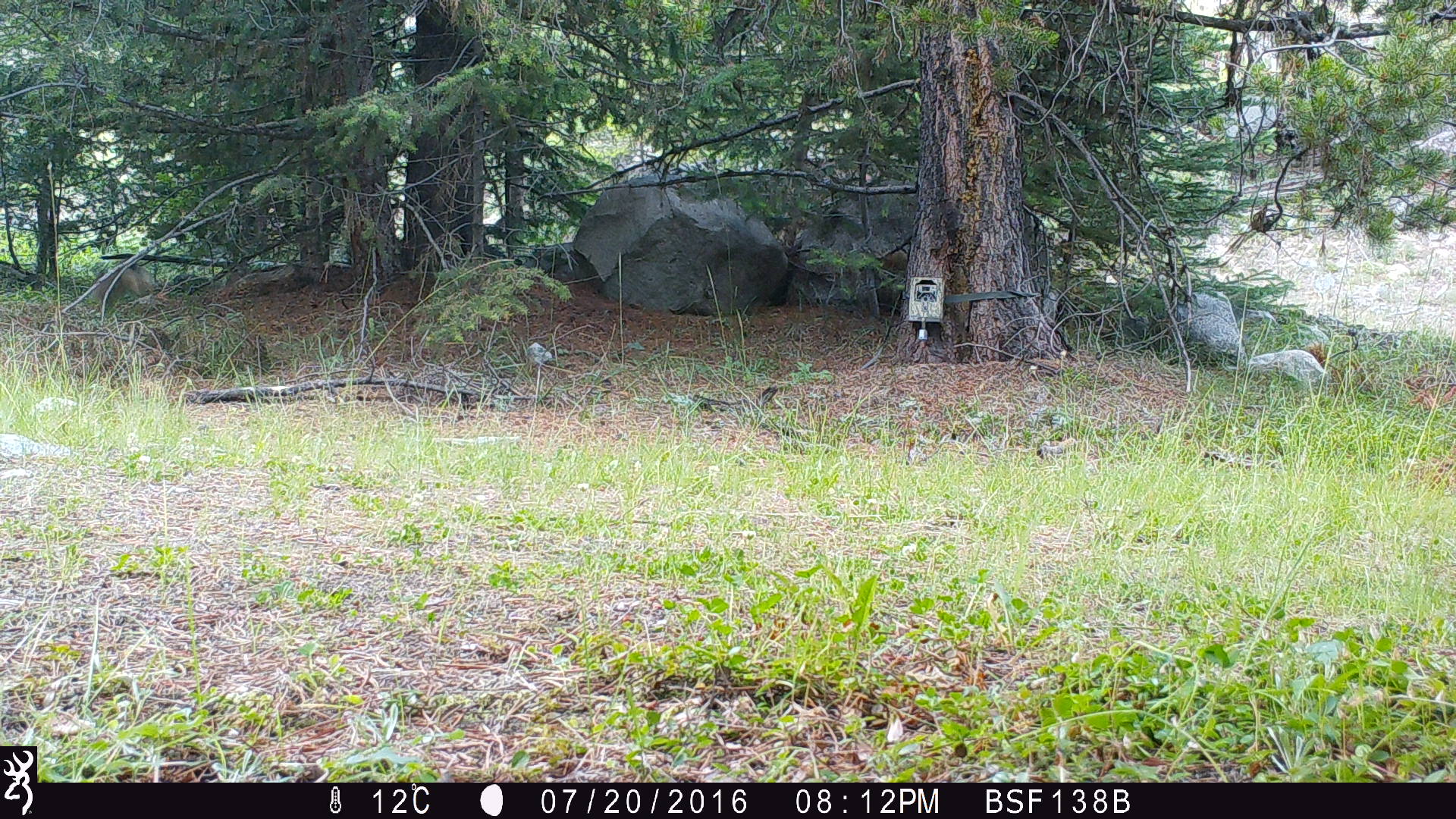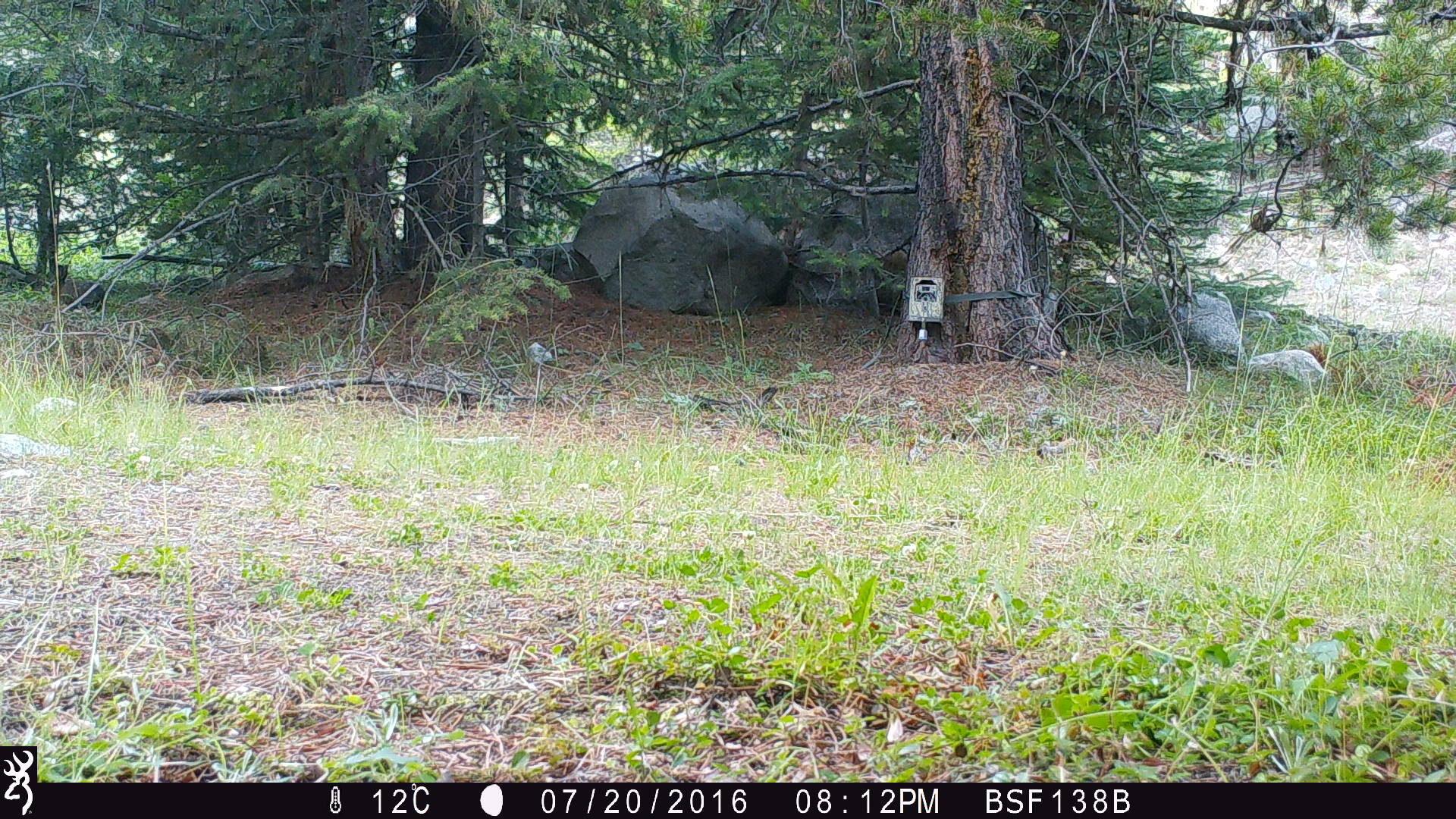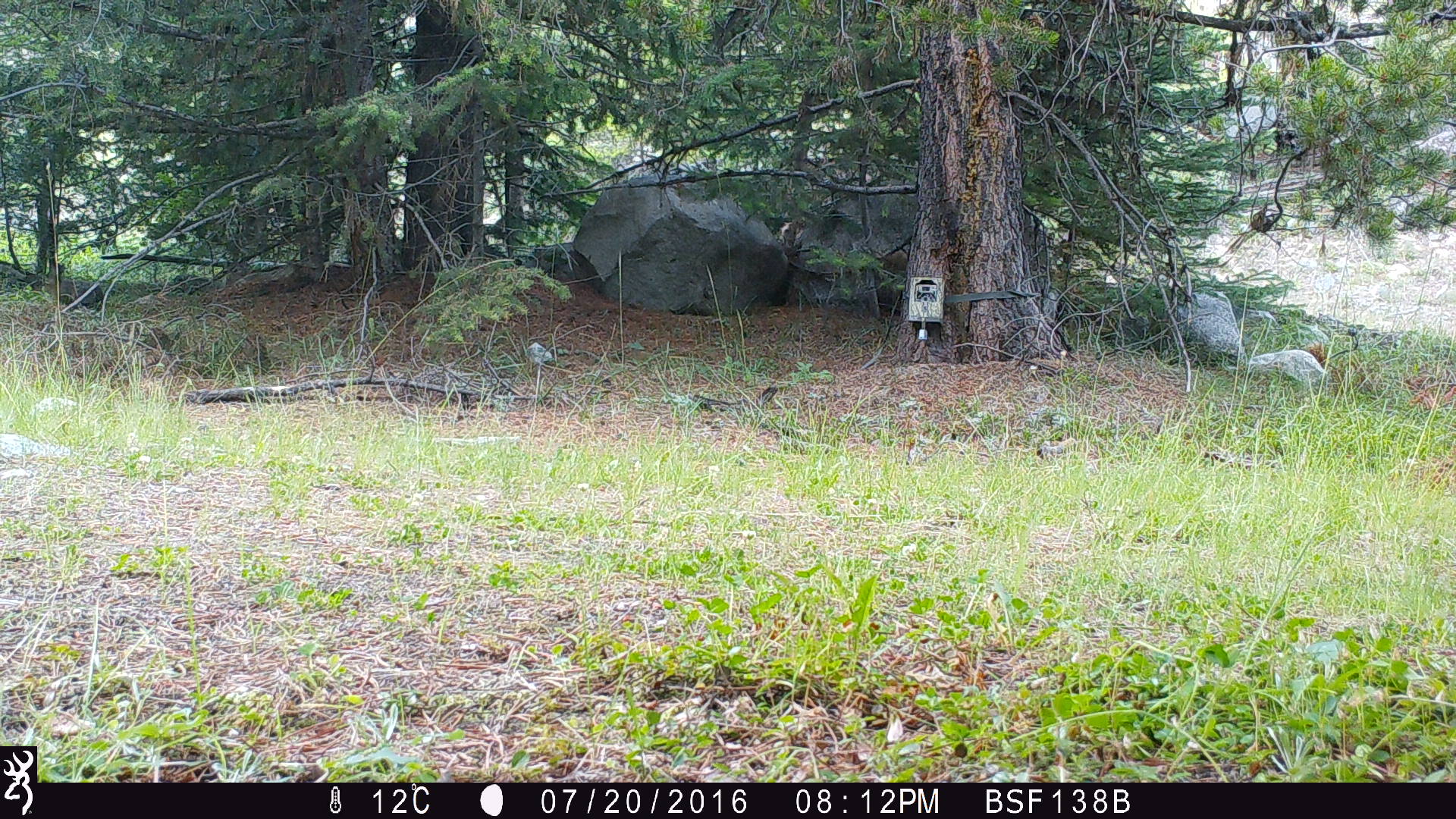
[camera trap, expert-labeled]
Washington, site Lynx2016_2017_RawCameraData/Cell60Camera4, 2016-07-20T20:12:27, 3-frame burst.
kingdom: Animalia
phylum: Chordata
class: Mammalia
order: Lagomorpha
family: Leporidae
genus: Lepus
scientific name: Lepus americanus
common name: snowshoe hare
Lepus americanus (snowshoe hare). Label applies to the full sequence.